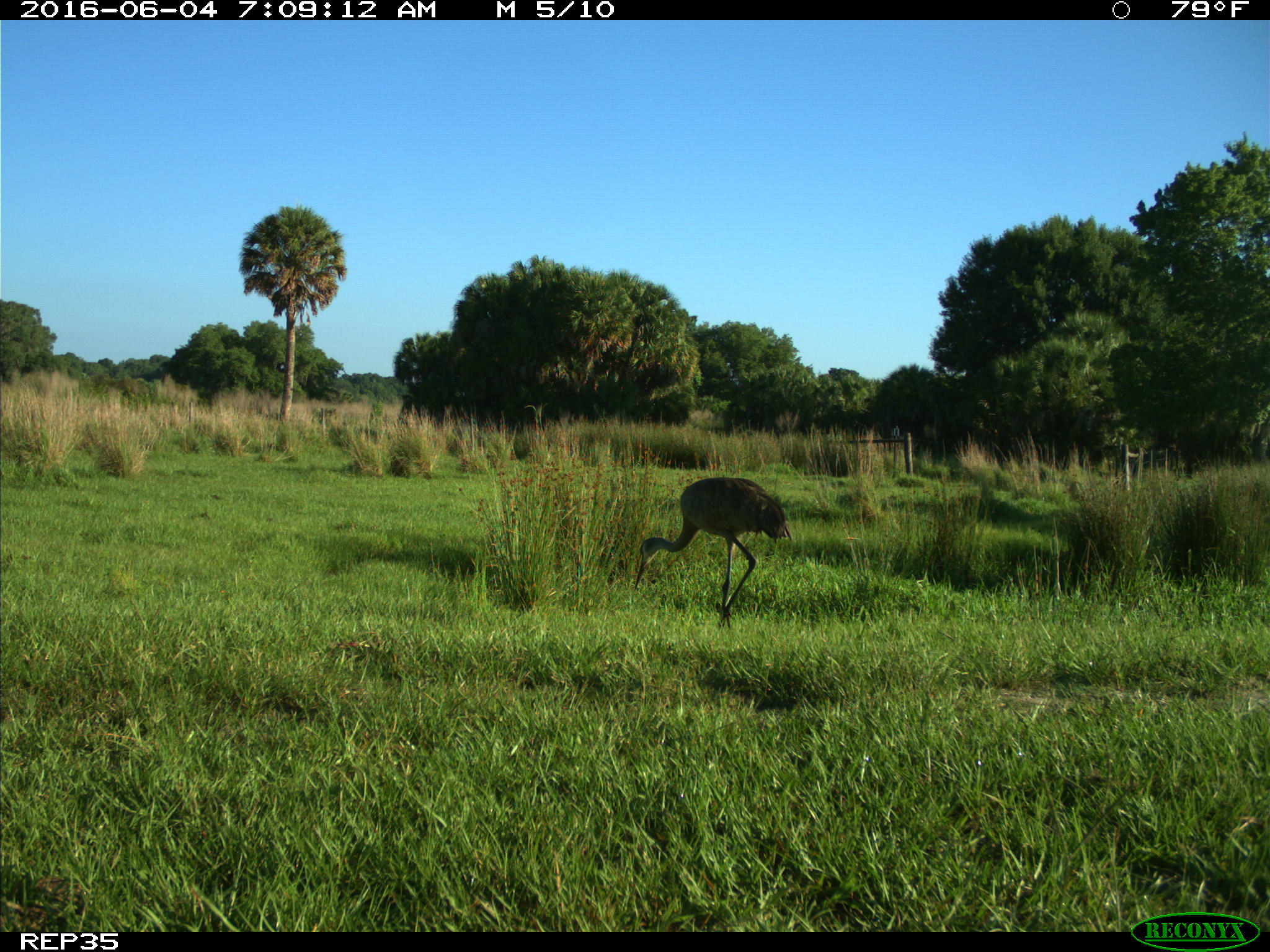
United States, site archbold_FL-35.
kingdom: Animalia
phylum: Chordata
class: Aves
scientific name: Aves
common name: birds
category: unidentified bird